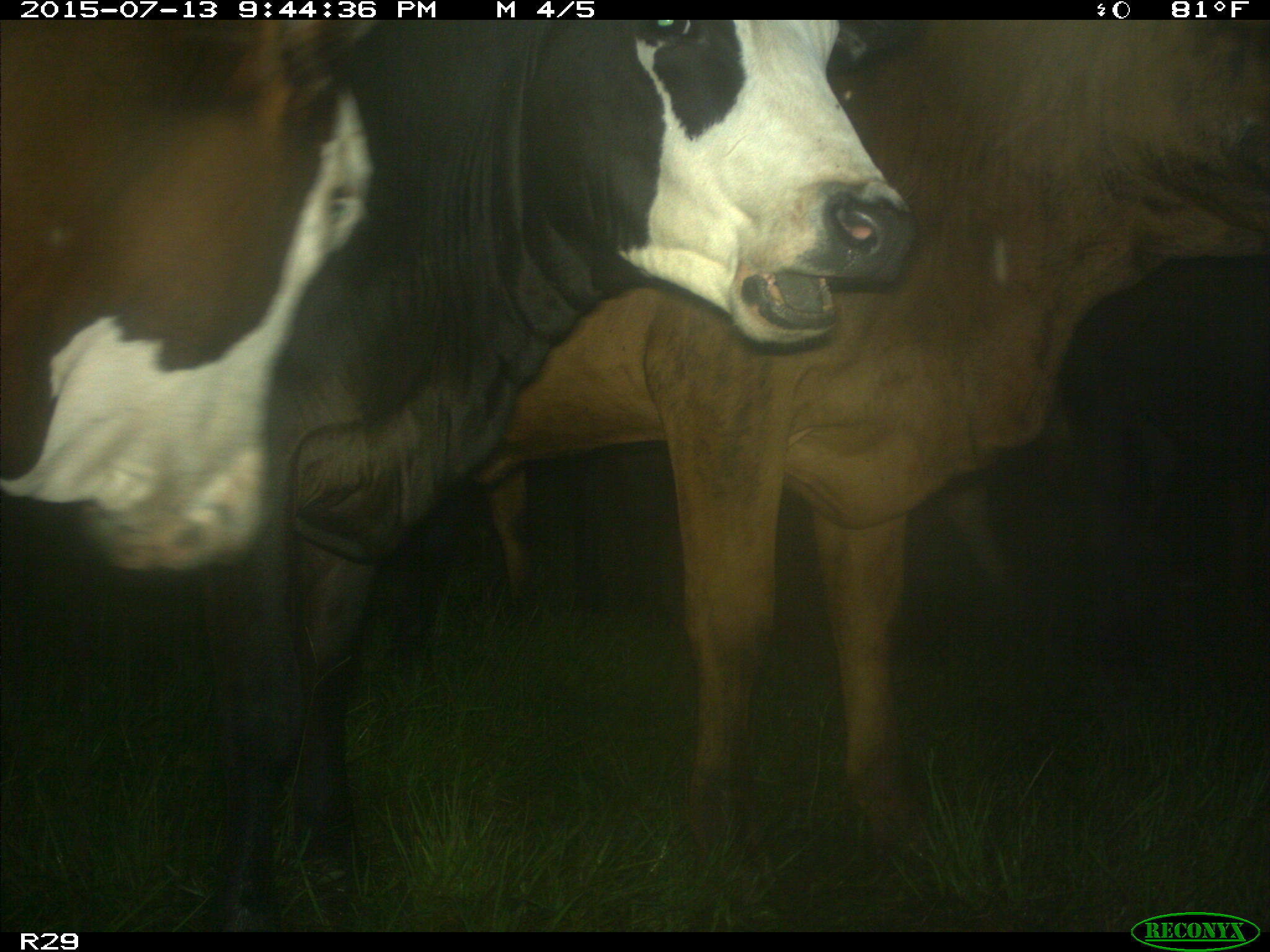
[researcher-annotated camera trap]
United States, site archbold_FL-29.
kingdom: Animalia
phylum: Chordata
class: Mammalia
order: Artiodactyla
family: Bovidae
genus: Bos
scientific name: Bos taurus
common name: domestic cow